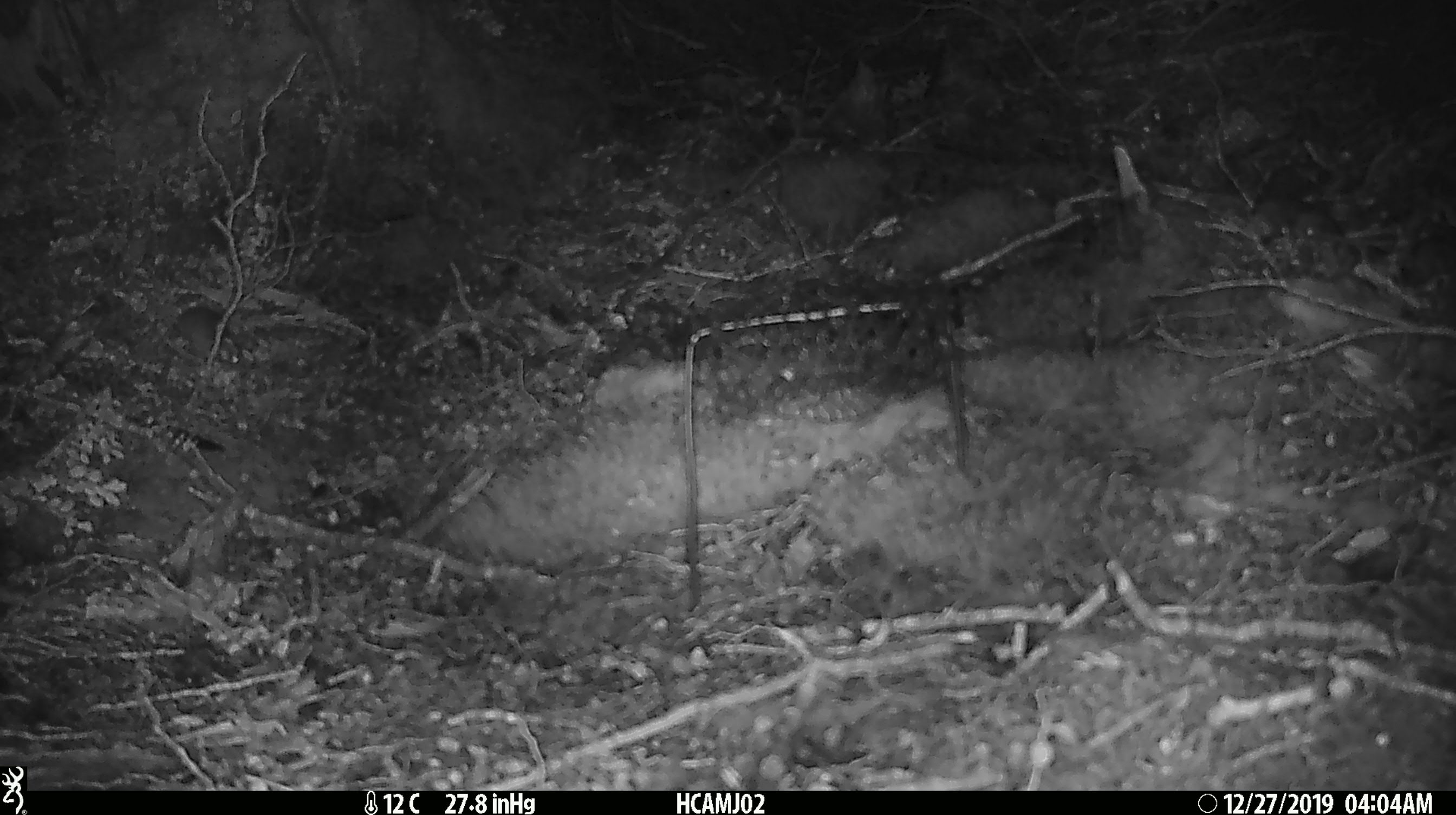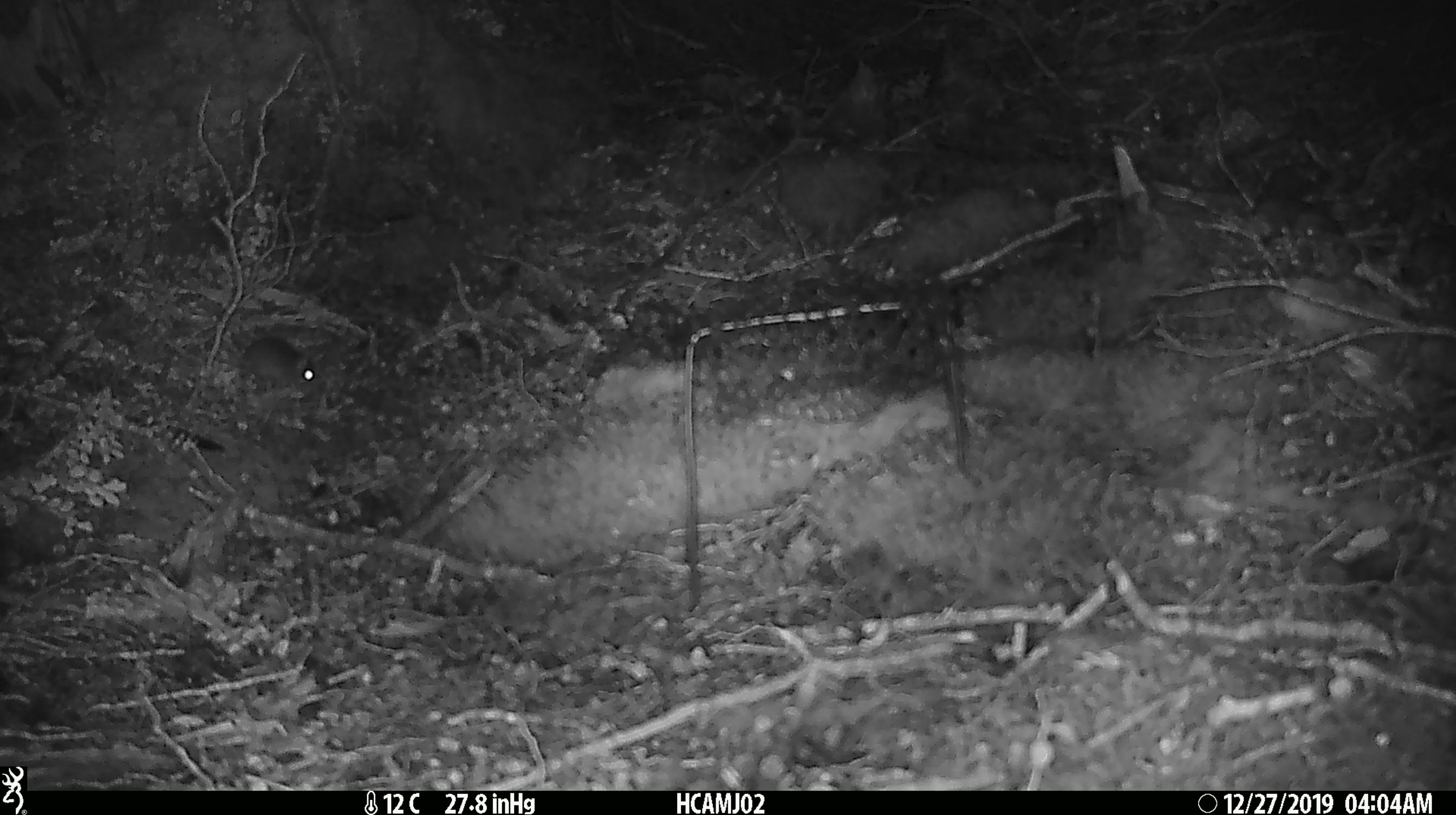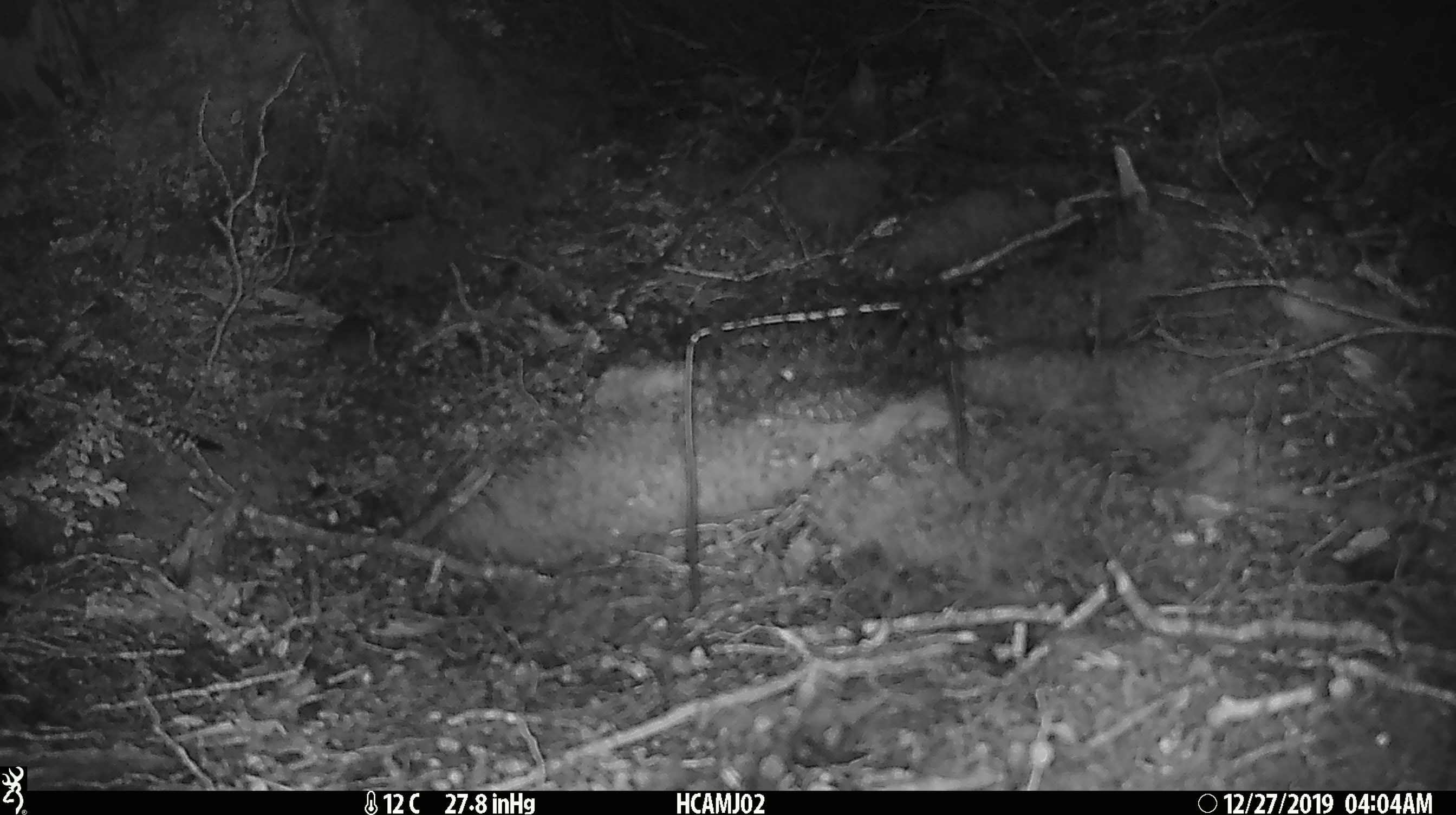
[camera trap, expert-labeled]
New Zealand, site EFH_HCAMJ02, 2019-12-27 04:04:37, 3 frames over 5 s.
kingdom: Animalia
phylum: Chordata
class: Mammalia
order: Rodentia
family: Muridae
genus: Mus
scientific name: Mus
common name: mouse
Mouse (Mus).